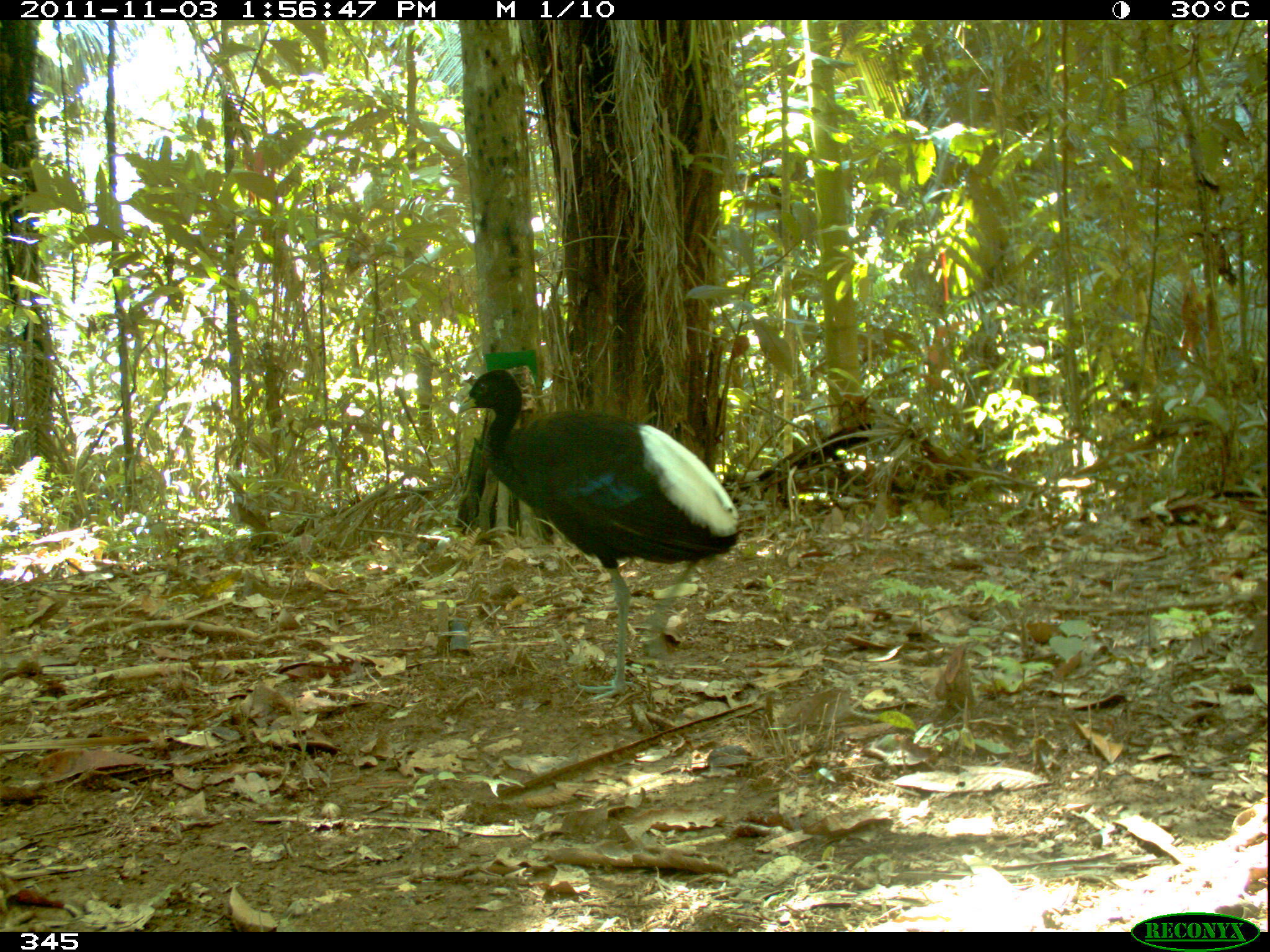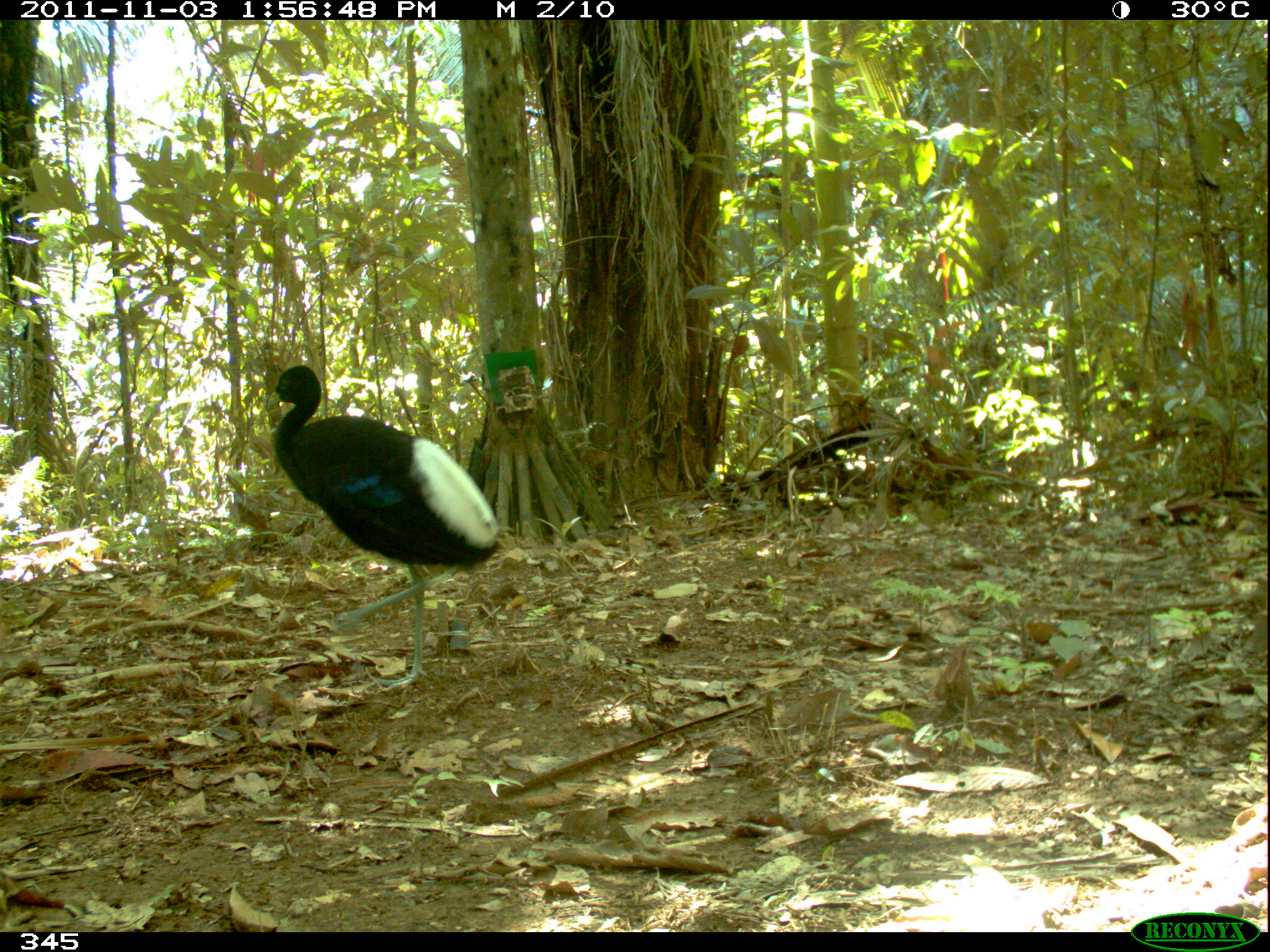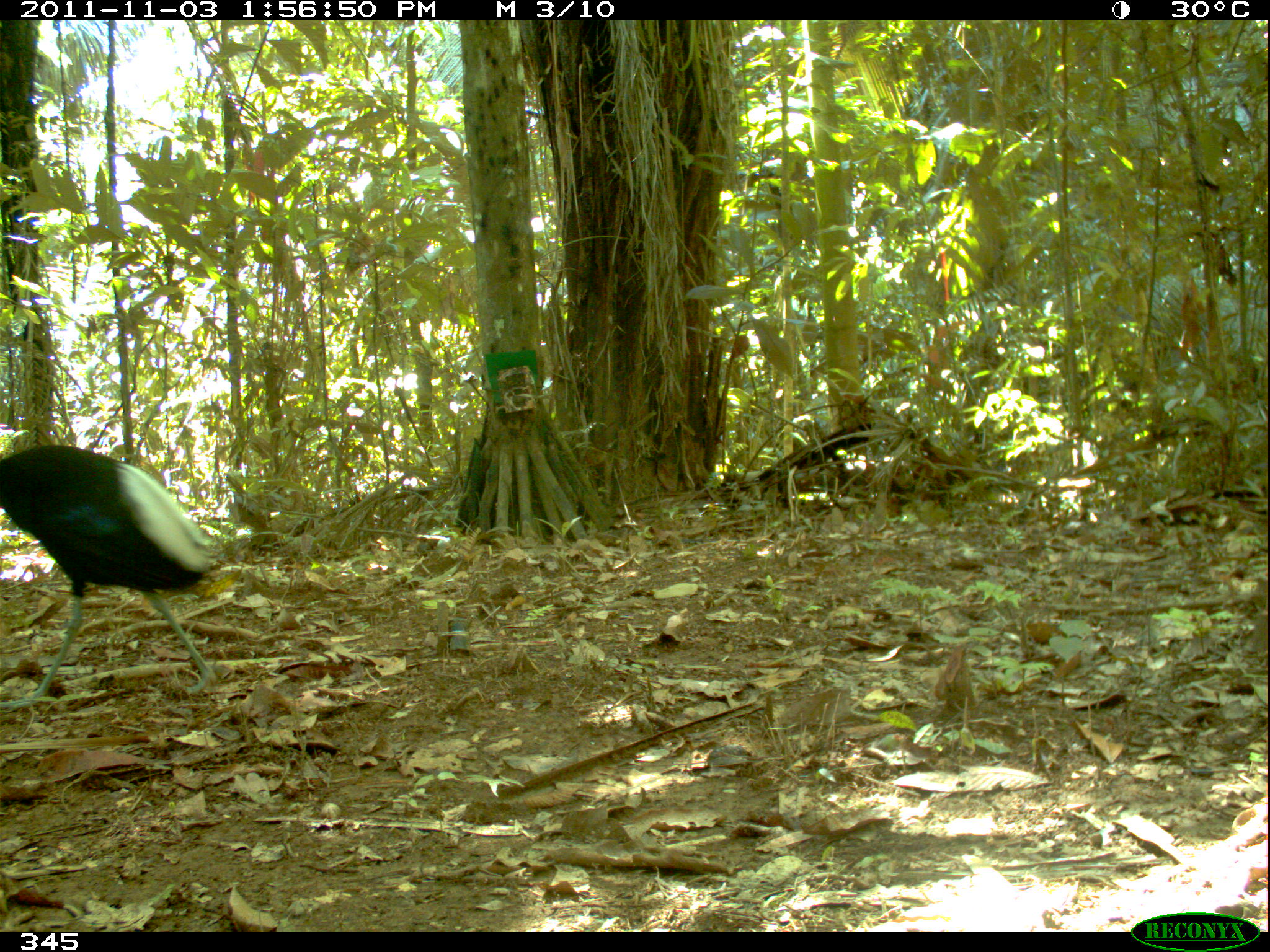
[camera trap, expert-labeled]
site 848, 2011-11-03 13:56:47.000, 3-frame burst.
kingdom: Animalia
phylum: Chordata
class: Aves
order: Gruiformes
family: Psophiidae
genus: Psophia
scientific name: Psophia leucoptera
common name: pale-winged trumpeter